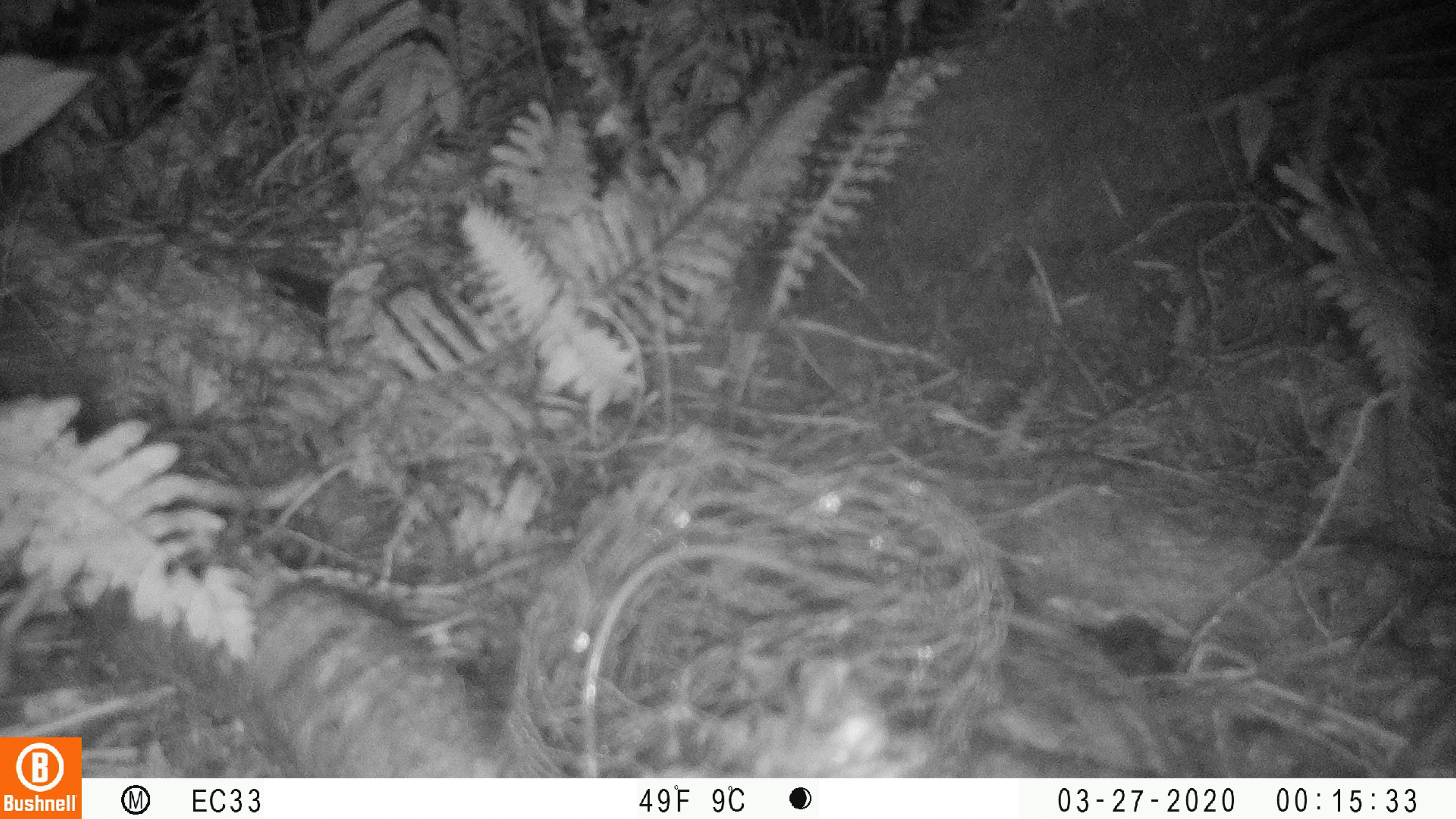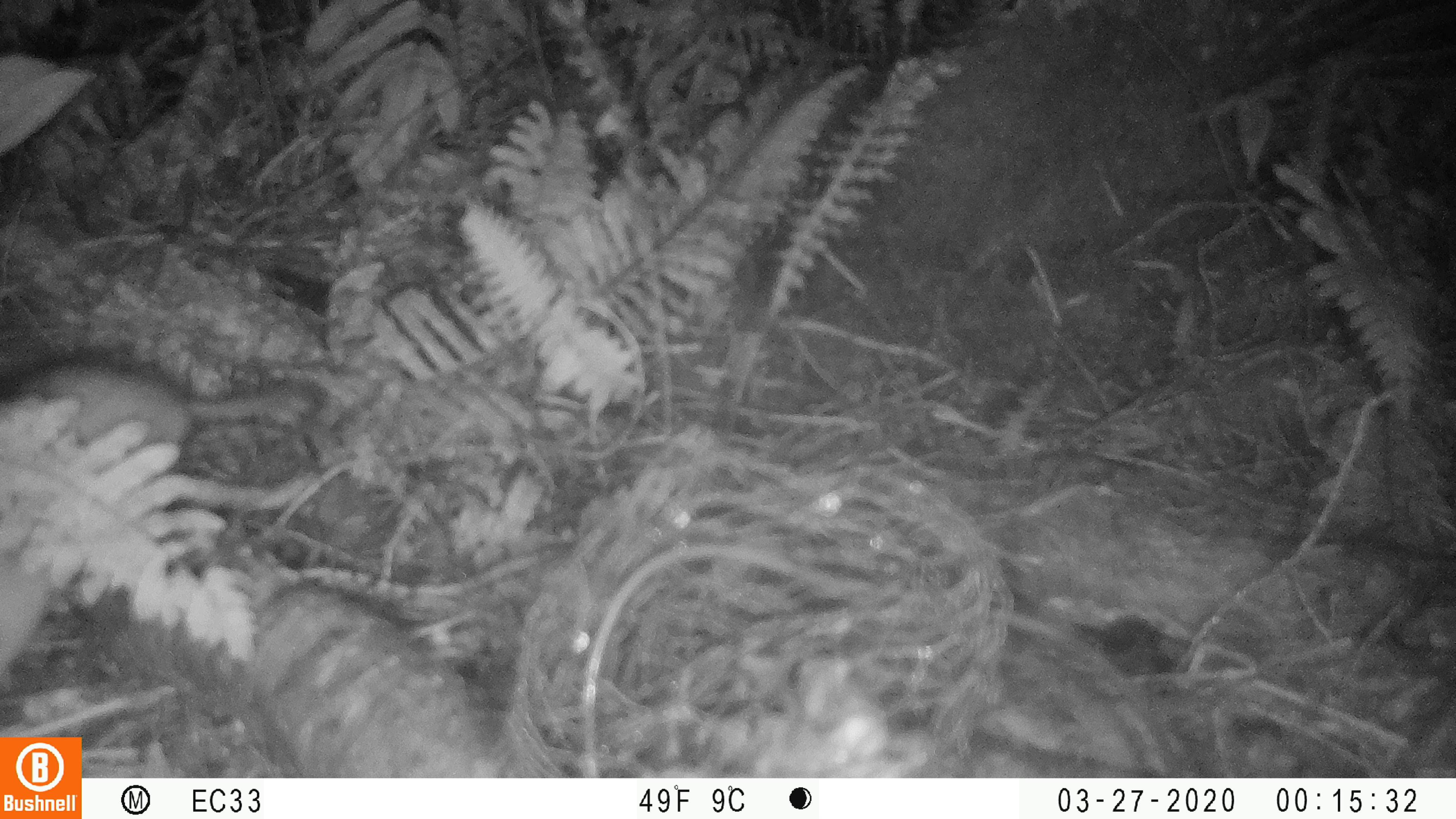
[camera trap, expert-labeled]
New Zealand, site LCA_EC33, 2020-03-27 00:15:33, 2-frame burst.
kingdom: Animalia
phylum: Chordata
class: Mammalia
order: Rodentia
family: Muridae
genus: Rattus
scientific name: Rattus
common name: rat